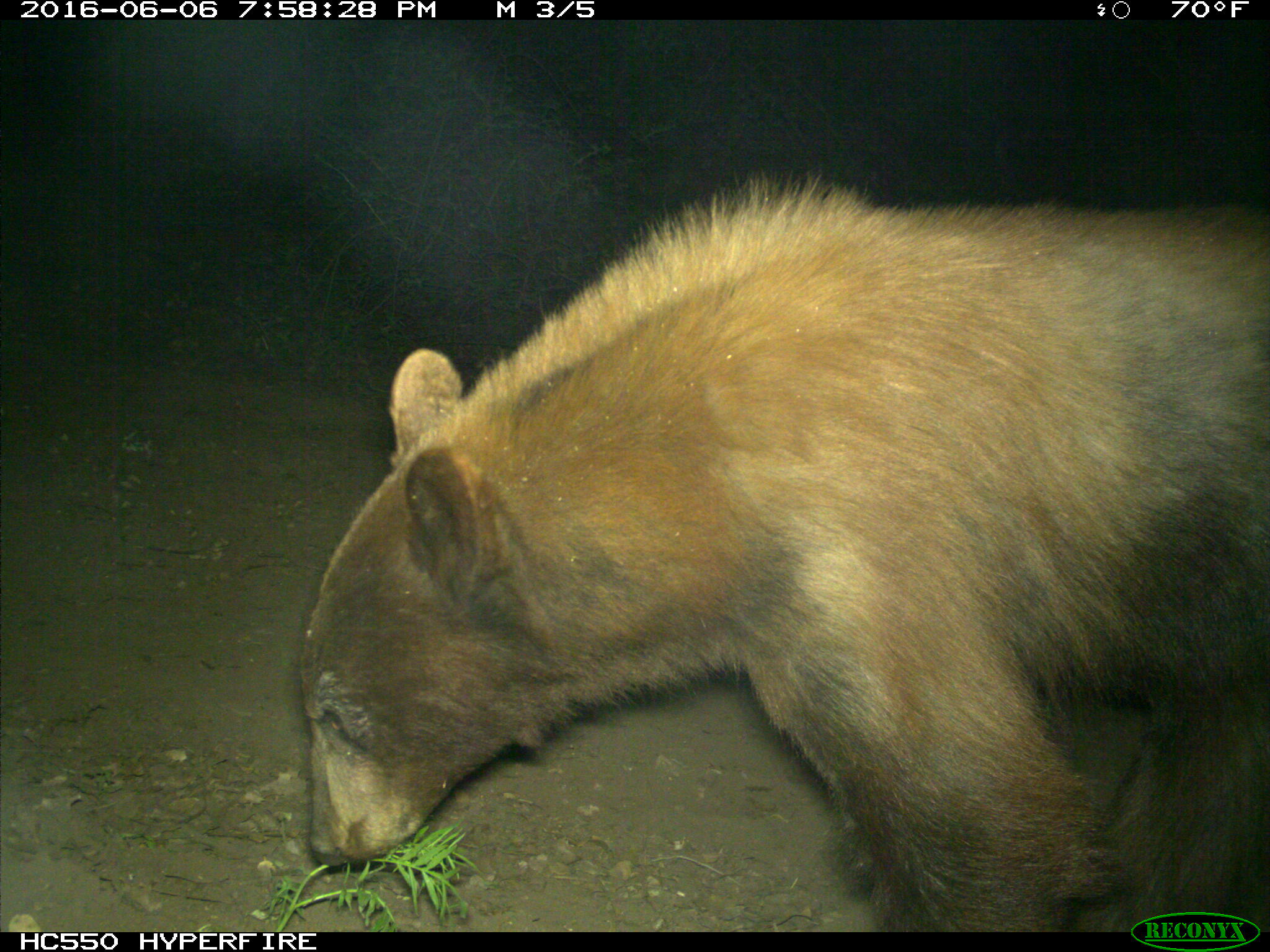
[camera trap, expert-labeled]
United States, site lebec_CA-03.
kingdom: Animalia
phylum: Chordata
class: Mammalia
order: Carnivora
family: Ursidae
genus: Ursus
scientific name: Ursus americanus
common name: american black bear